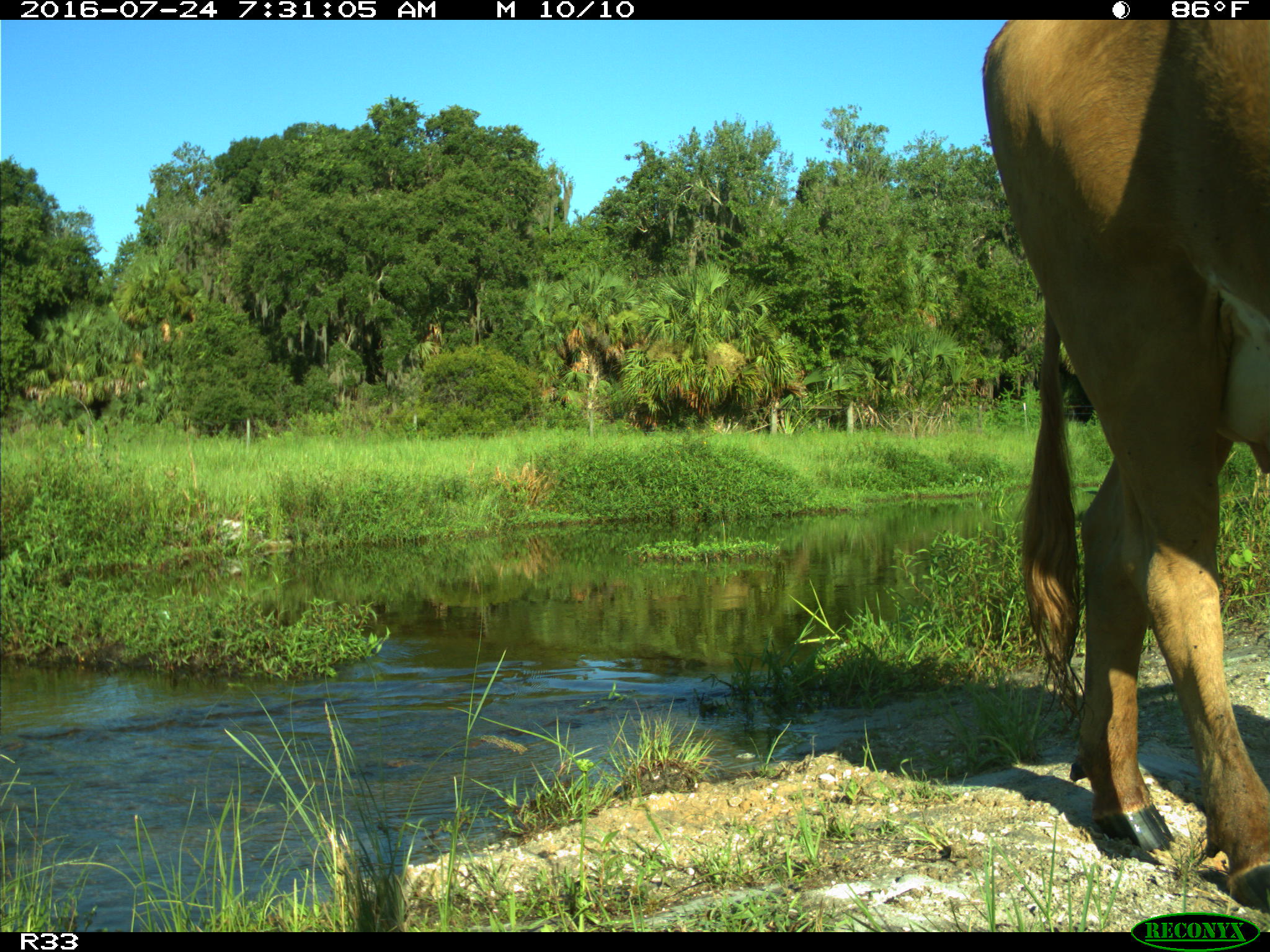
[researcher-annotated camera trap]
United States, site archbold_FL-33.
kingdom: Animalia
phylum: Chordata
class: Mammalia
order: Artiodactyla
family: Bovidae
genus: Bos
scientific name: Bos taurus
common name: domestic cow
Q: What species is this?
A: Bos taurus (domestic cow).